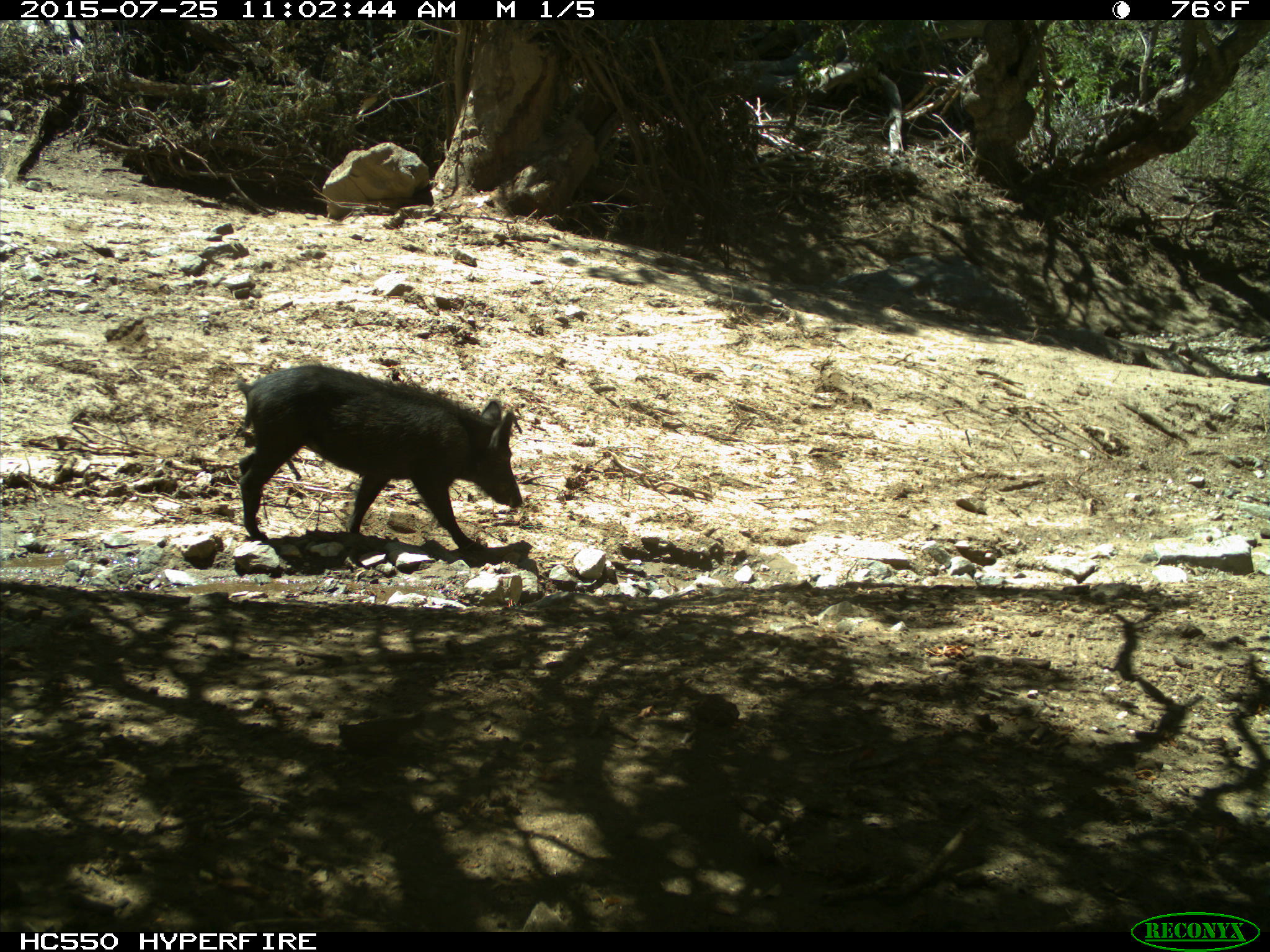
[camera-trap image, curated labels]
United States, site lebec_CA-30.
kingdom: Animalia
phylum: Chordata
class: Mammalia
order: Artiodactyla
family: Suidae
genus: Sus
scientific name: Sus scrofa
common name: wild boar